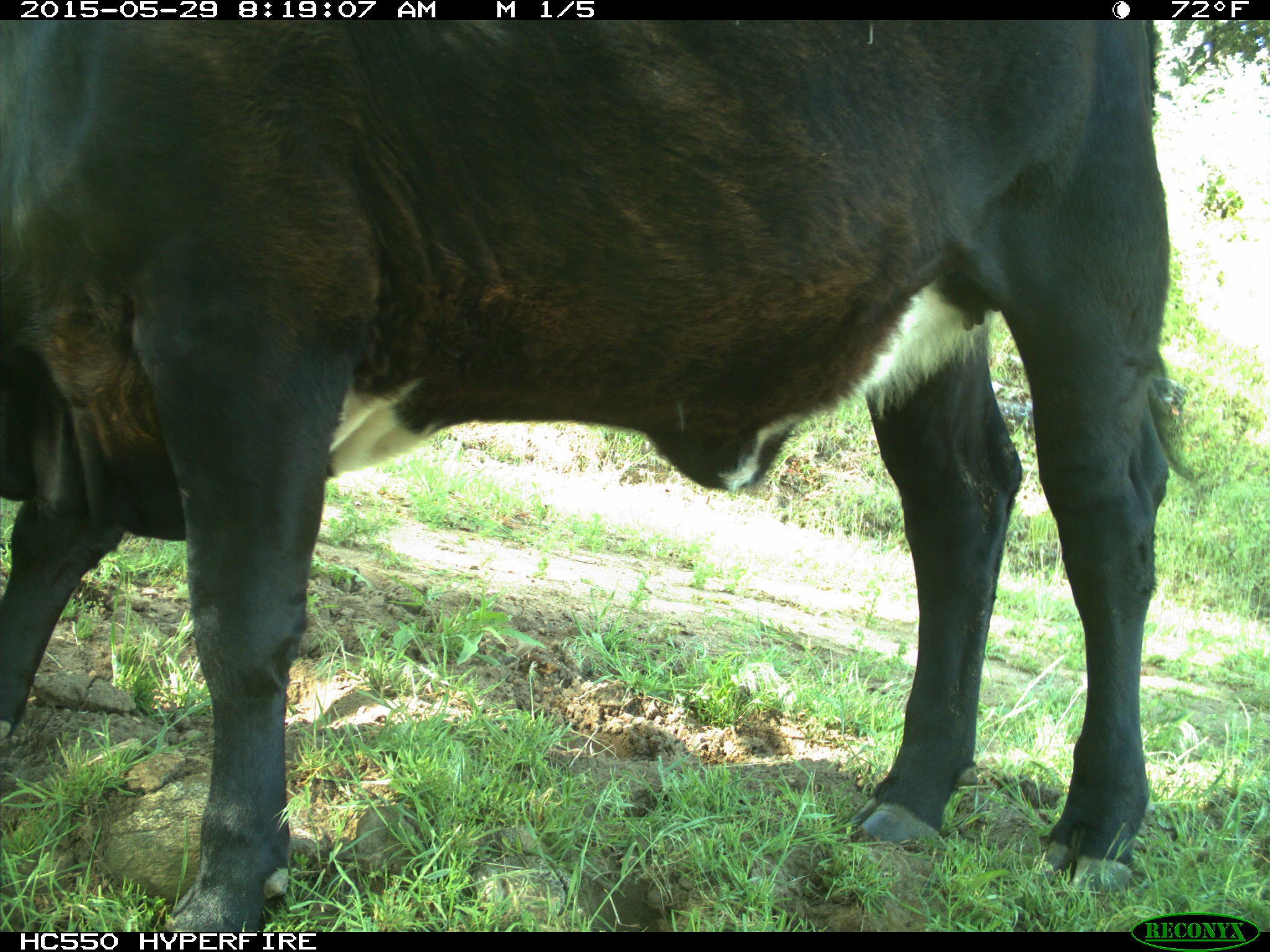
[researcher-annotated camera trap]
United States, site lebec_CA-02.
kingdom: Animalia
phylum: Chordata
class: Mammalia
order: Artiodactyla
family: Bovidae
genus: Bos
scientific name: Bos taurus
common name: domestic cow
Bos taurus (domestic cow).